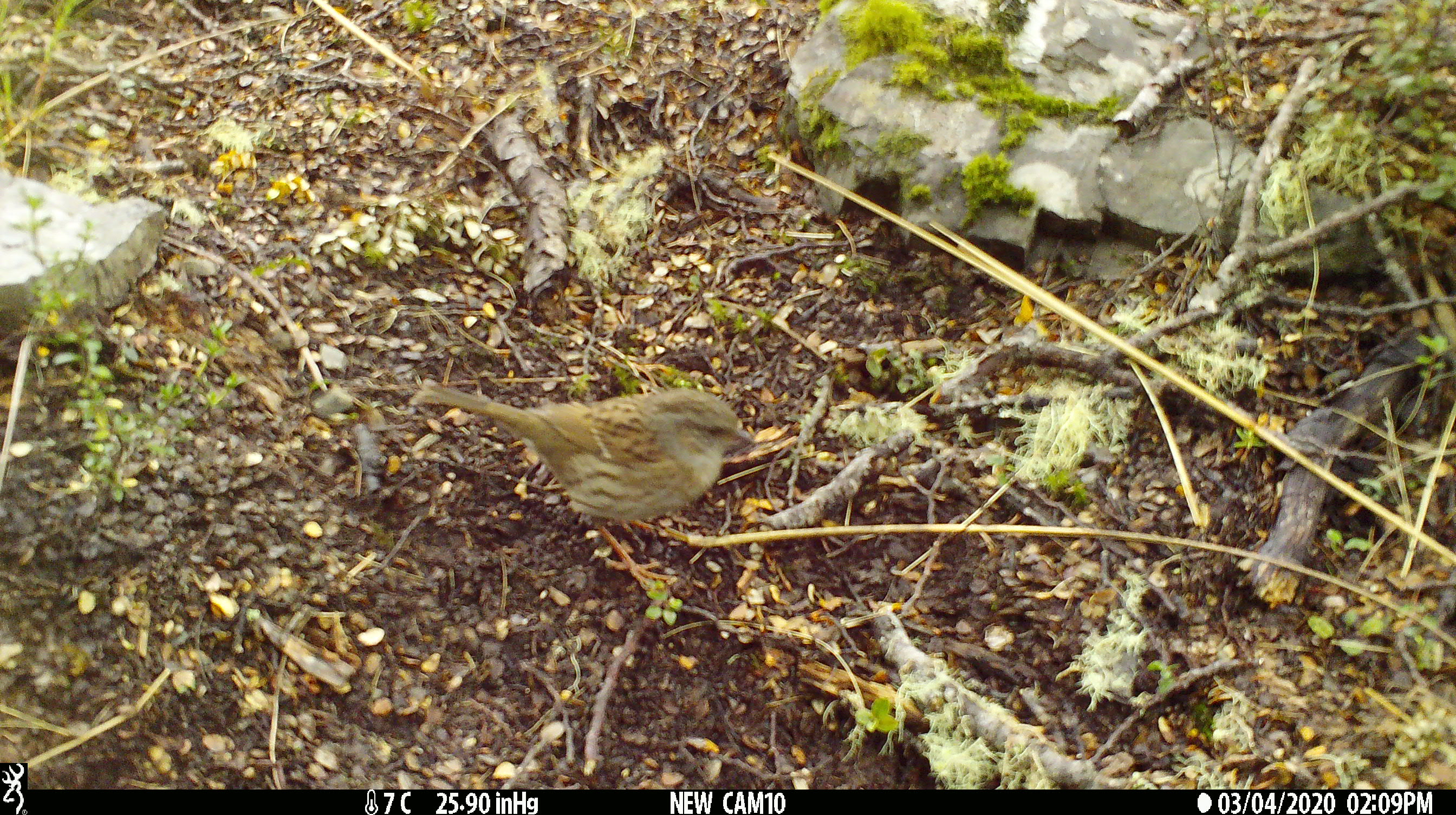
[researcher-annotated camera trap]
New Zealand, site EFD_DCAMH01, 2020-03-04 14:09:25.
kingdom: Animalia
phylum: Chordata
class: Aves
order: Passeriformes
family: Prunellidae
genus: Prunella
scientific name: Prunella modularis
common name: dunnock